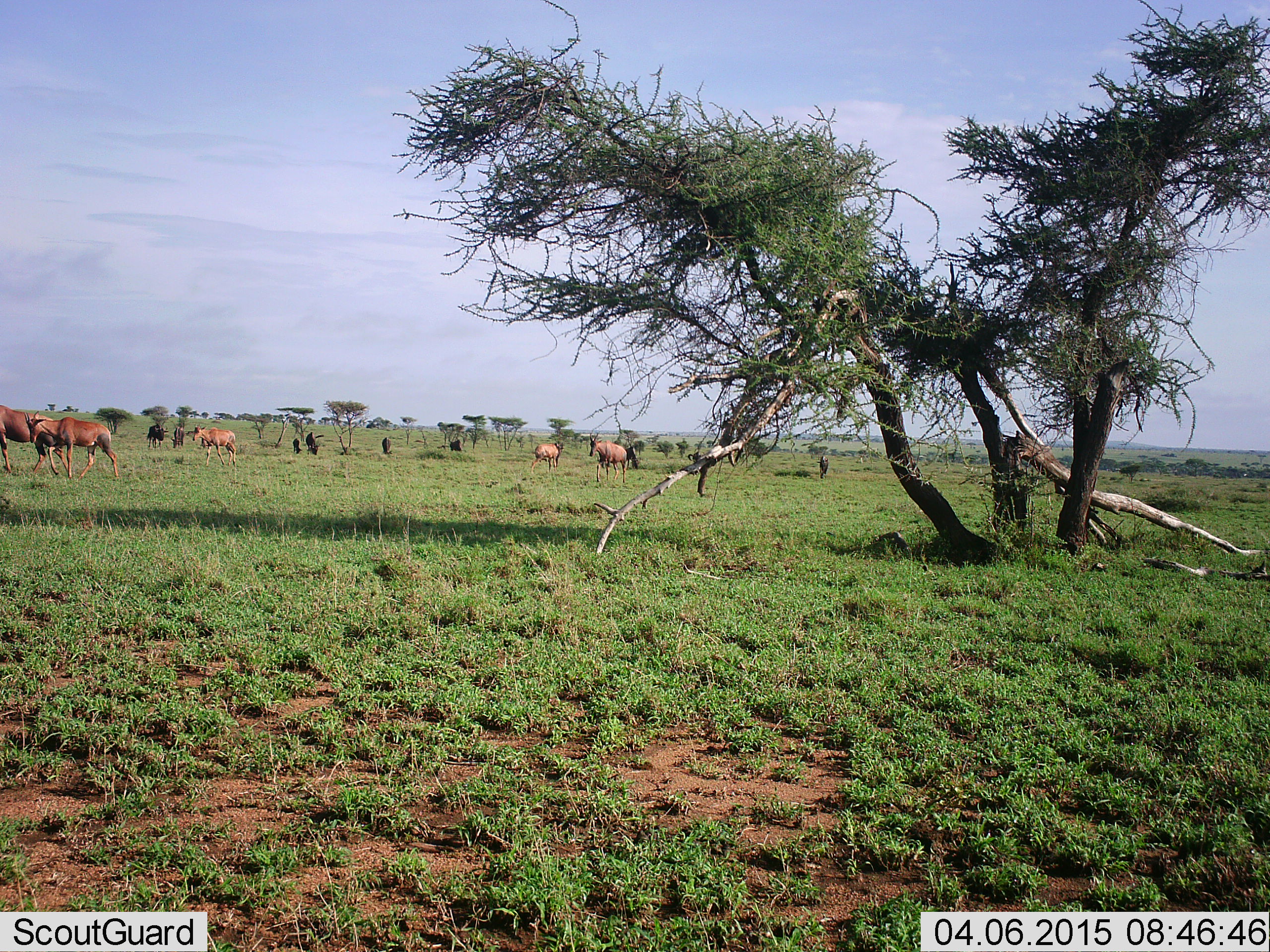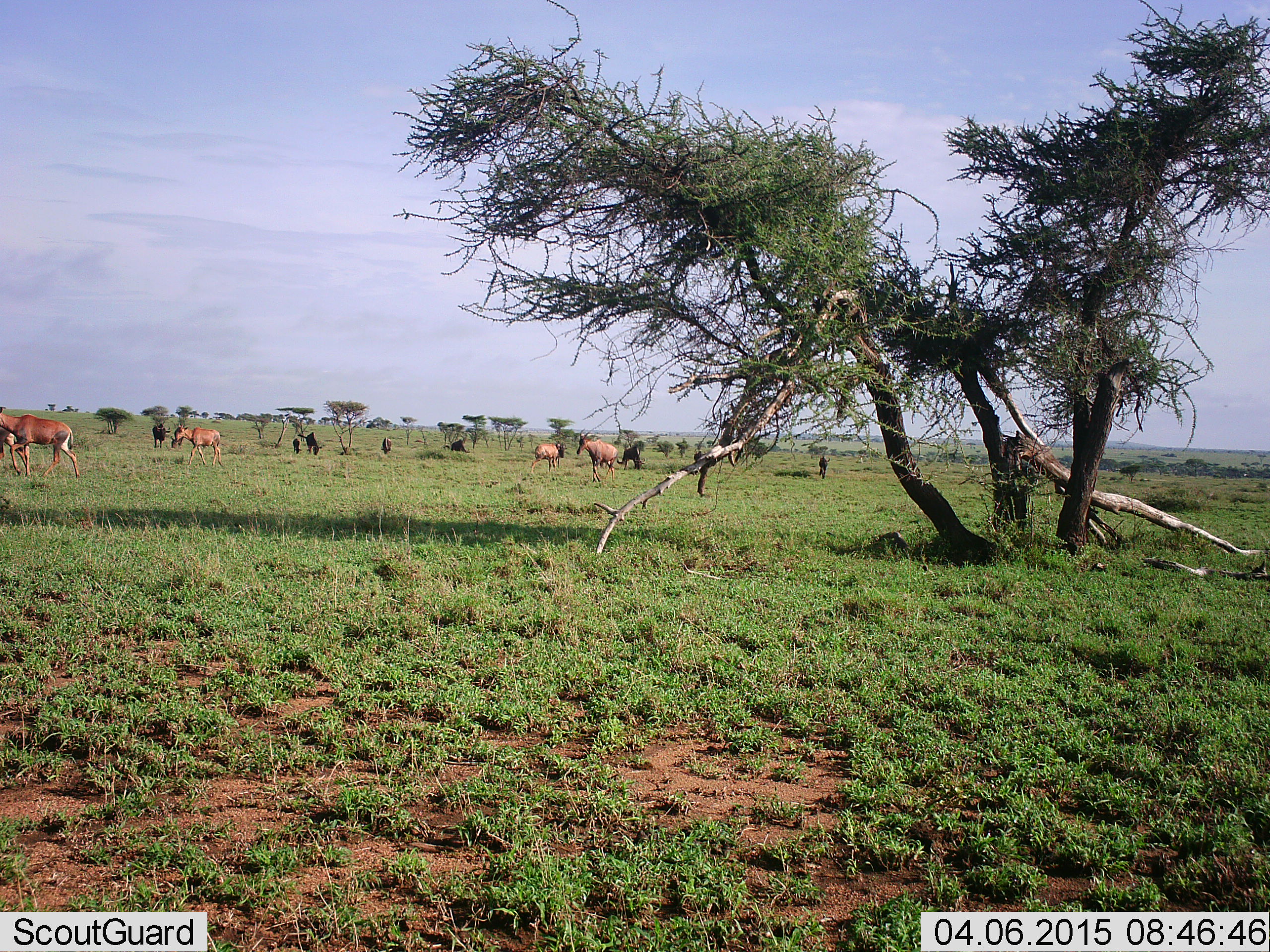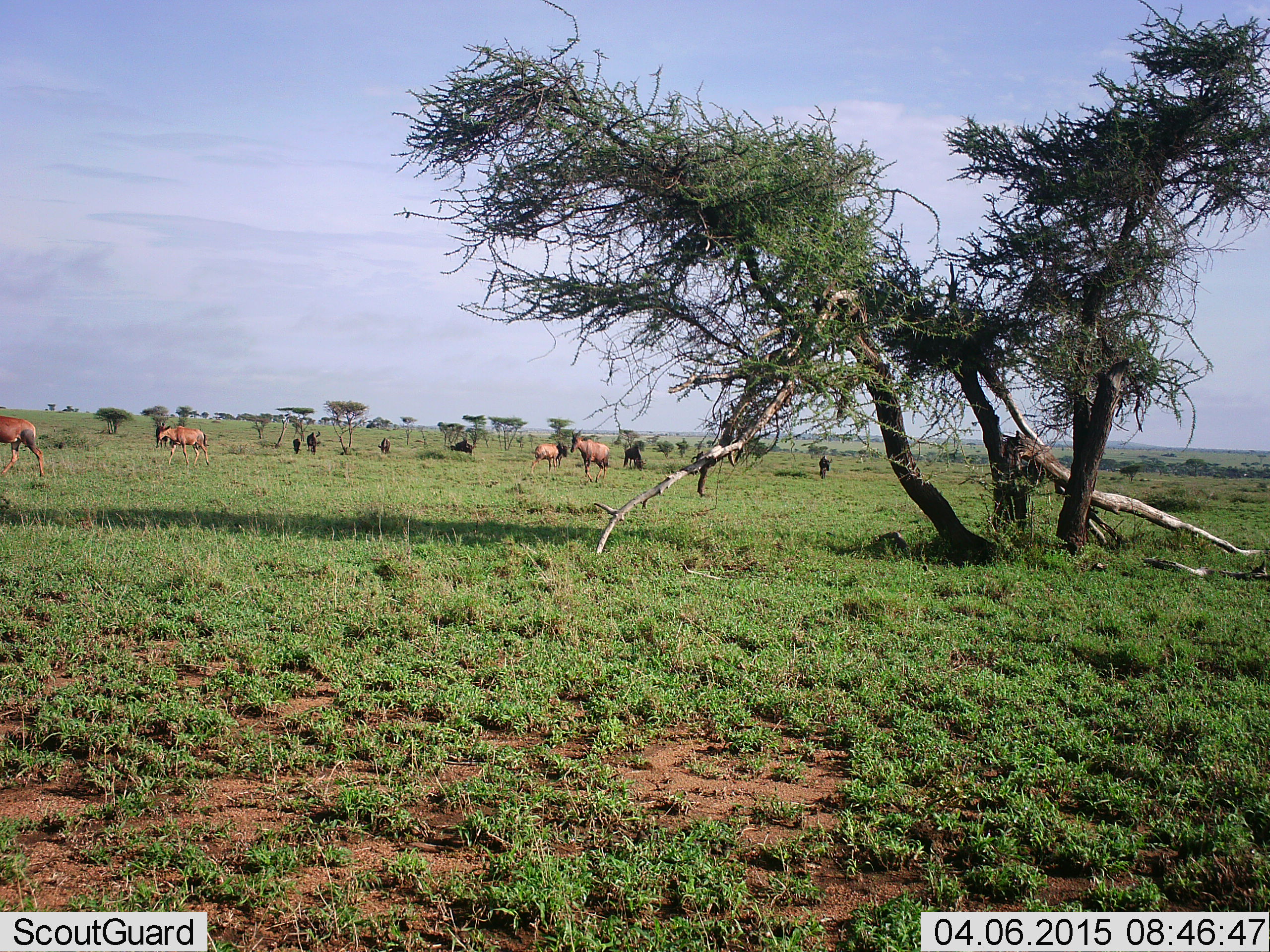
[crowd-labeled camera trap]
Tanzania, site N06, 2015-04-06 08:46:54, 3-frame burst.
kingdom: Animalia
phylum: Chordata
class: Mammalia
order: Artiodactyla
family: Bovidae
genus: Damaliscus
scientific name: Damaliscus lunatus jimela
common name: topi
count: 5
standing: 70%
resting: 0%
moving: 80%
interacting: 0%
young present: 10%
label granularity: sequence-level